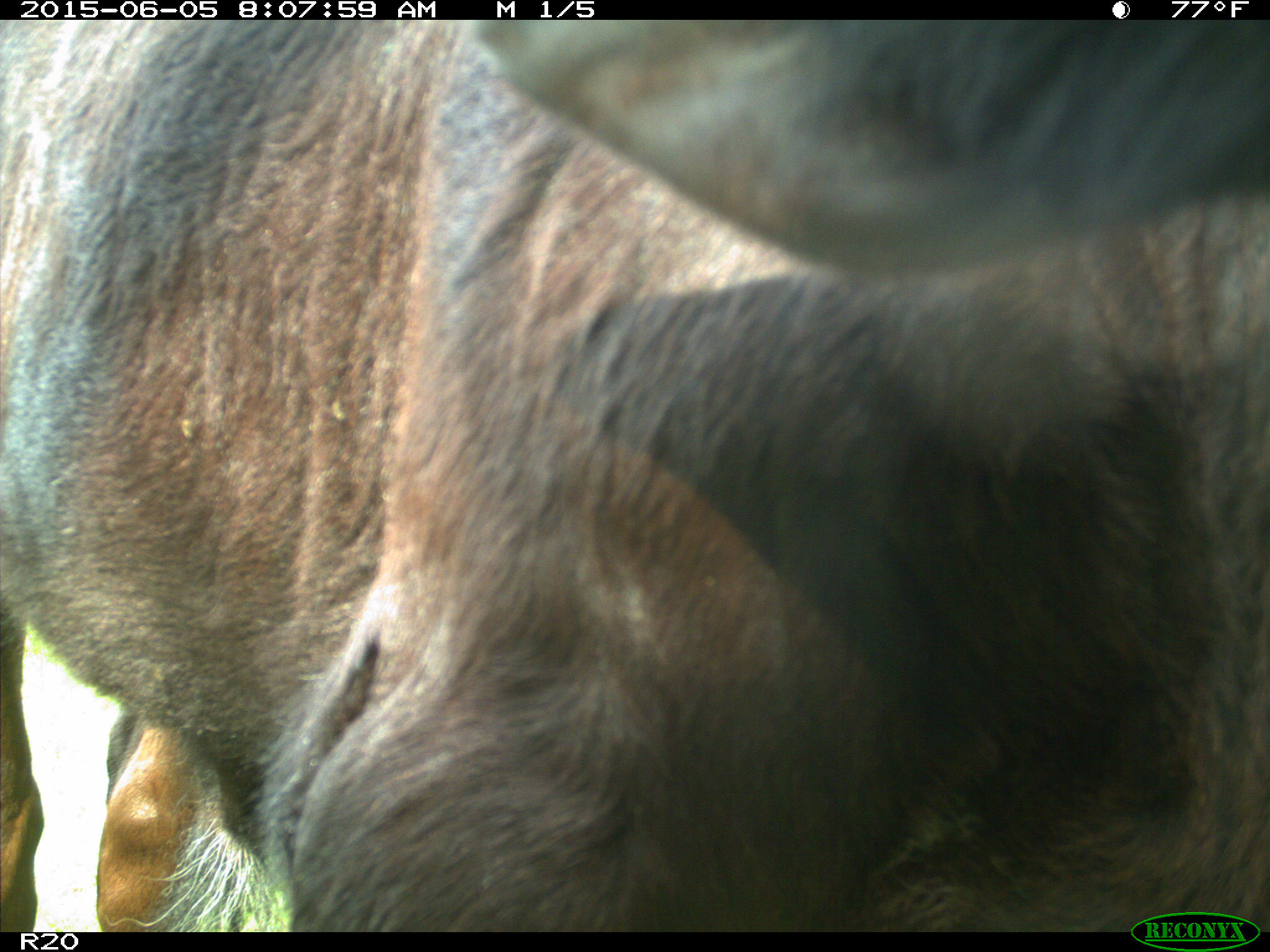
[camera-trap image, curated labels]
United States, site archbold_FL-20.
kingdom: Animalia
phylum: Chordata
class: Mammalia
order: Artiodactyla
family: Bovidae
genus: Bos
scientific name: Bos taurus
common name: domestic cow